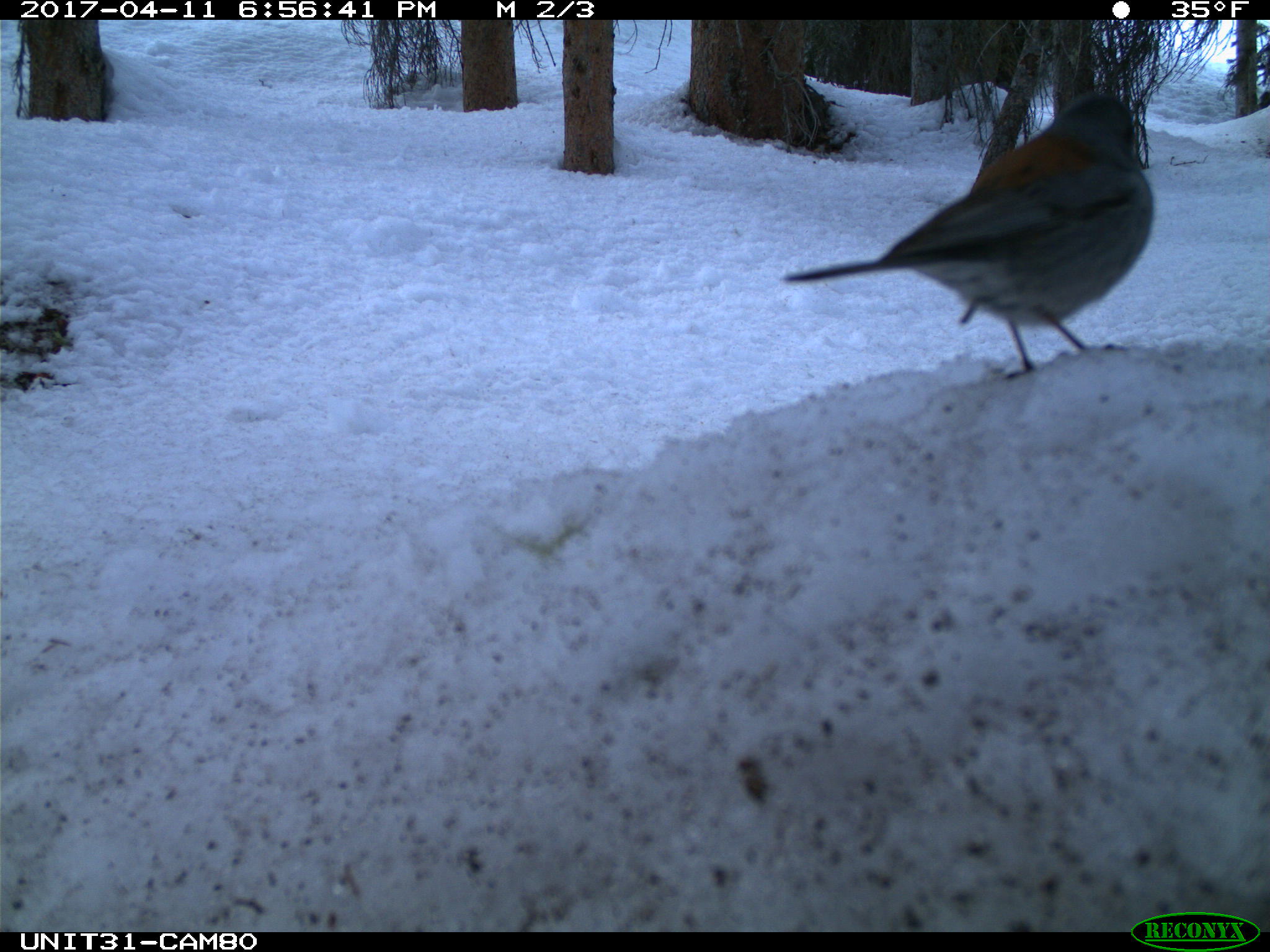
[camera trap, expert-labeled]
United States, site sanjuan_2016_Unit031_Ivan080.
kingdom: Animalia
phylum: Chordata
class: Aves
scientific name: Aves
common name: birds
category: unidentified bird